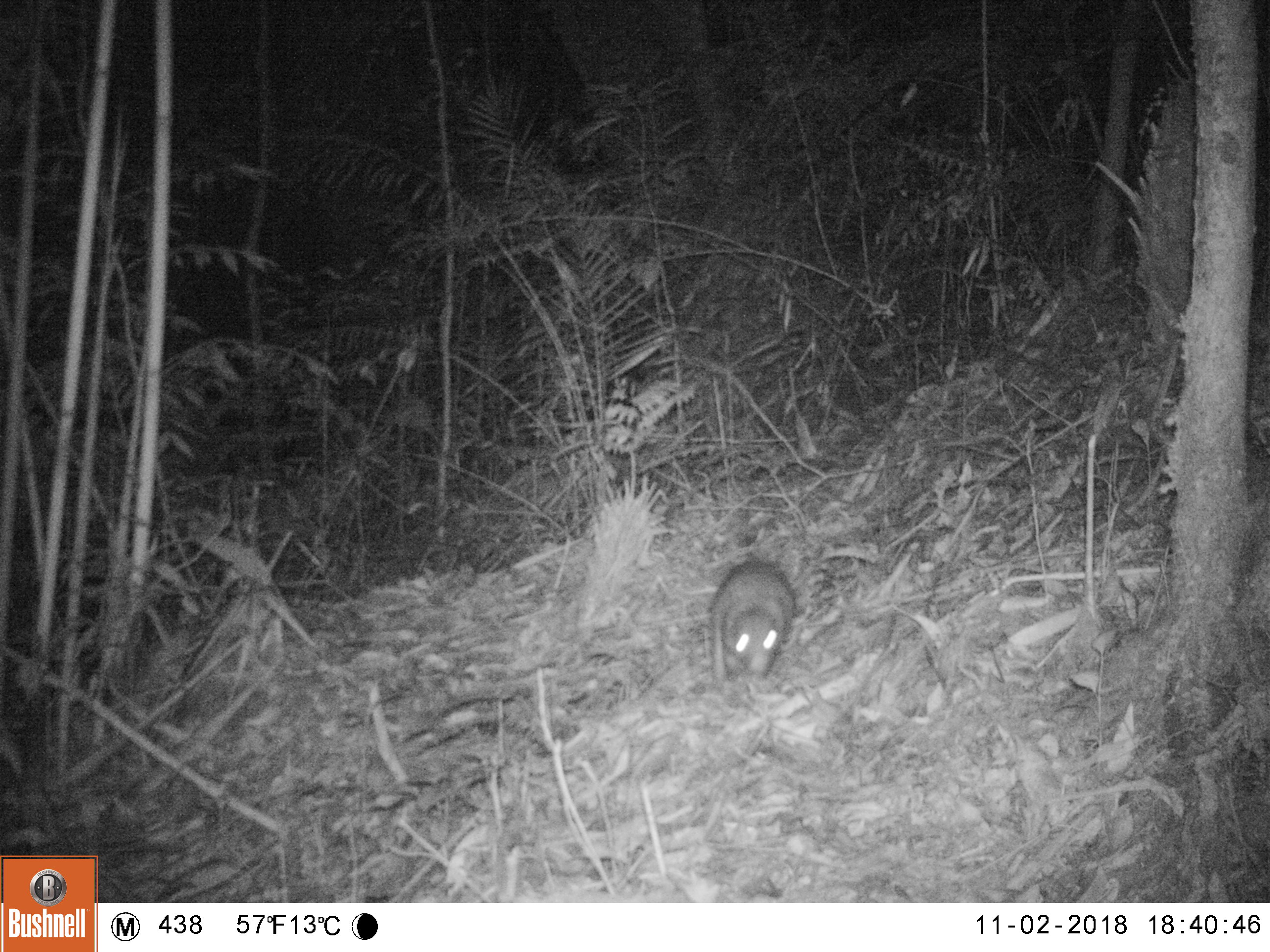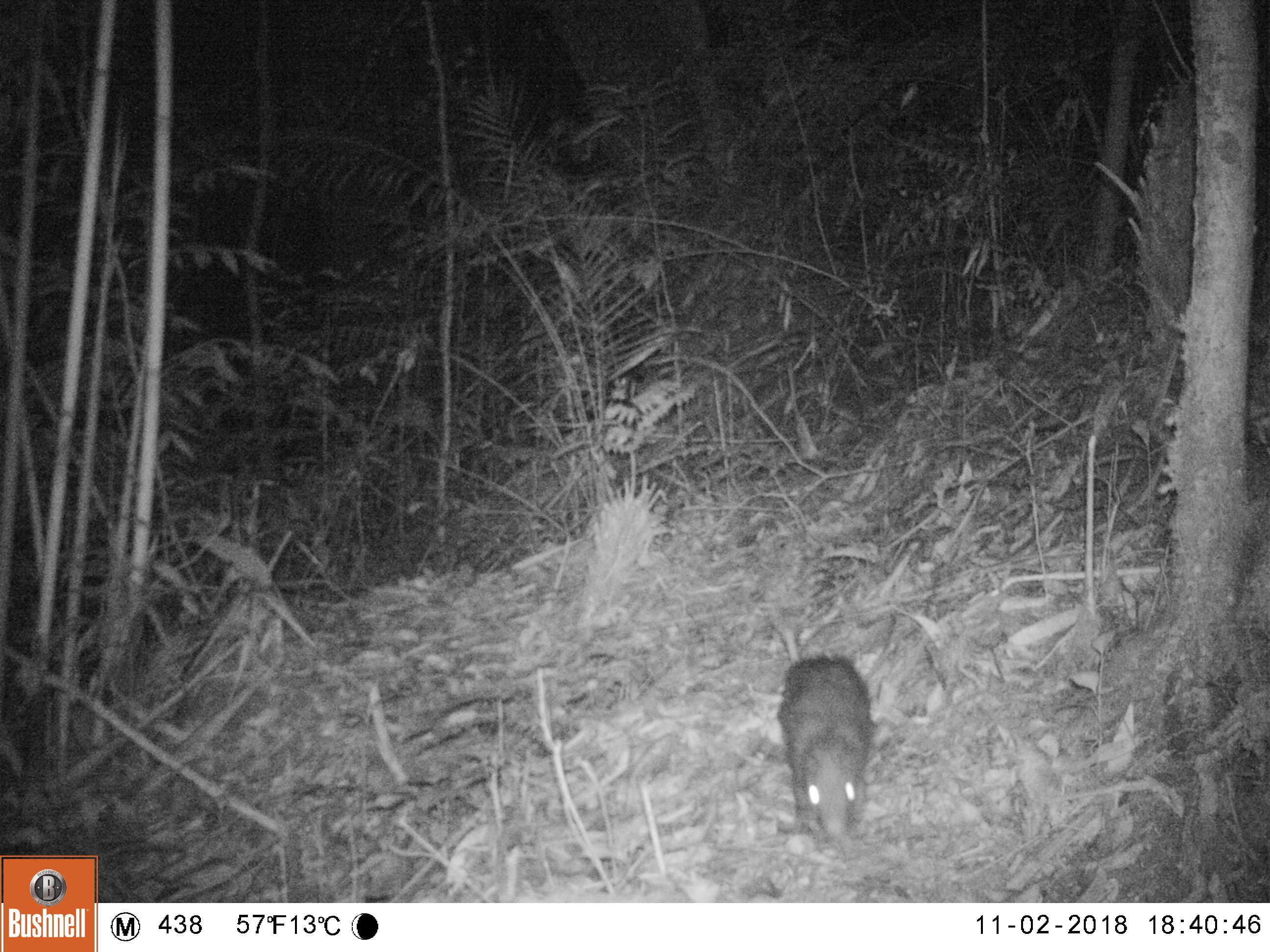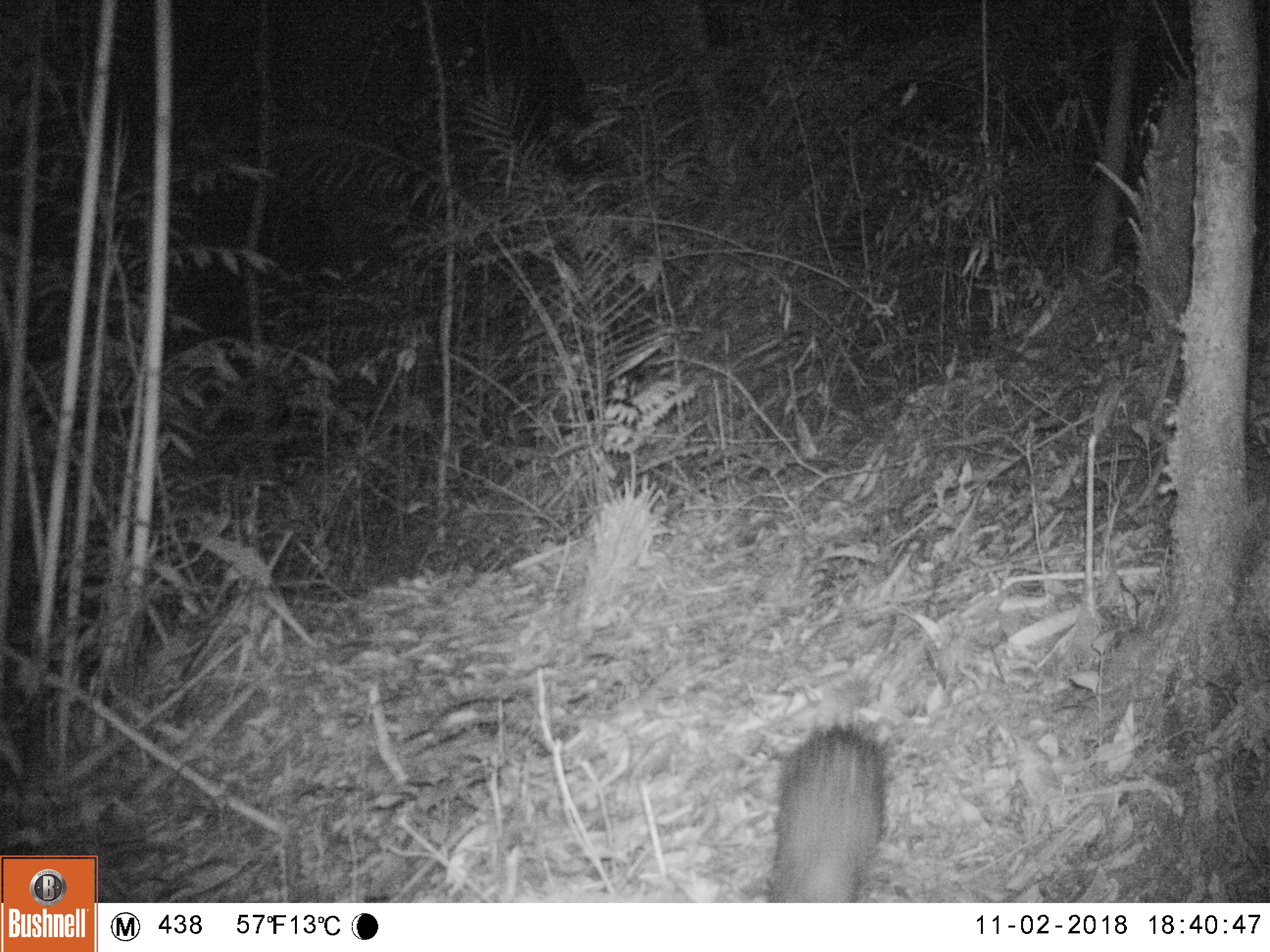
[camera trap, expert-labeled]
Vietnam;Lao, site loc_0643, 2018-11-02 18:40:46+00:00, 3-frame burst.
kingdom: Animalia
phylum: Chordata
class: Mammalia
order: Rodentia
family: Hystricidae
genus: Atherurus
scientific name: Atherurus macrourus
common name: asiatic brush-tailed porcupine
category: asiatic brush tailed porcupine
Asiatic brush tailed porcupine (asiatic brush-tailed porcupine) (Atherurus macrourus). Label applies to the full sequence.